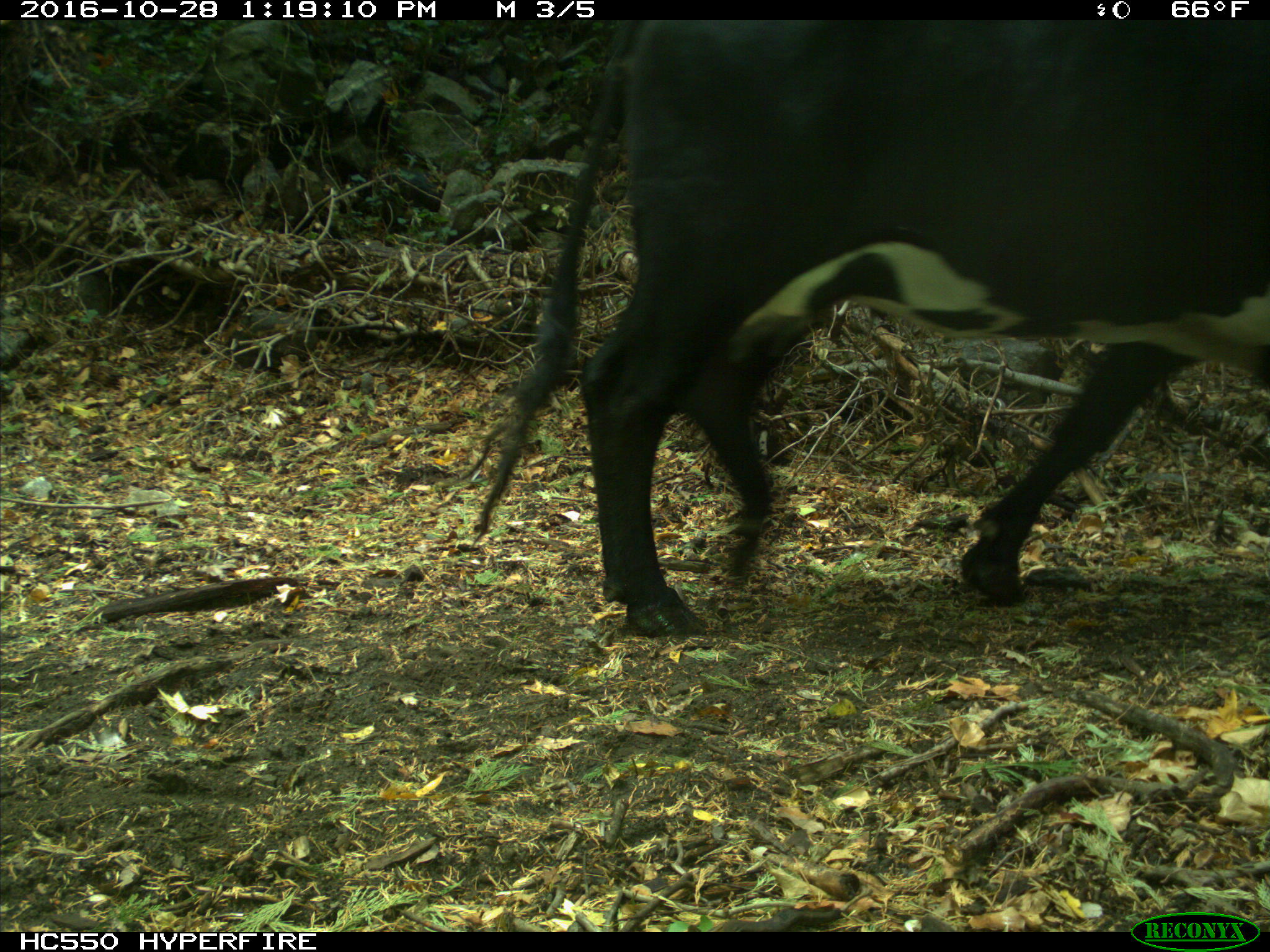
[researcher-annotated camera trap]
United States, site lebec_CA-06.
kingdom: Animalia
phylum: Chordata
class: Mammalia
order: Artiodactyla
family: Bovidae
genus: Bos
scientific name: Bos taurus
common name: domestic cow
Bos taurus (domestic cow).